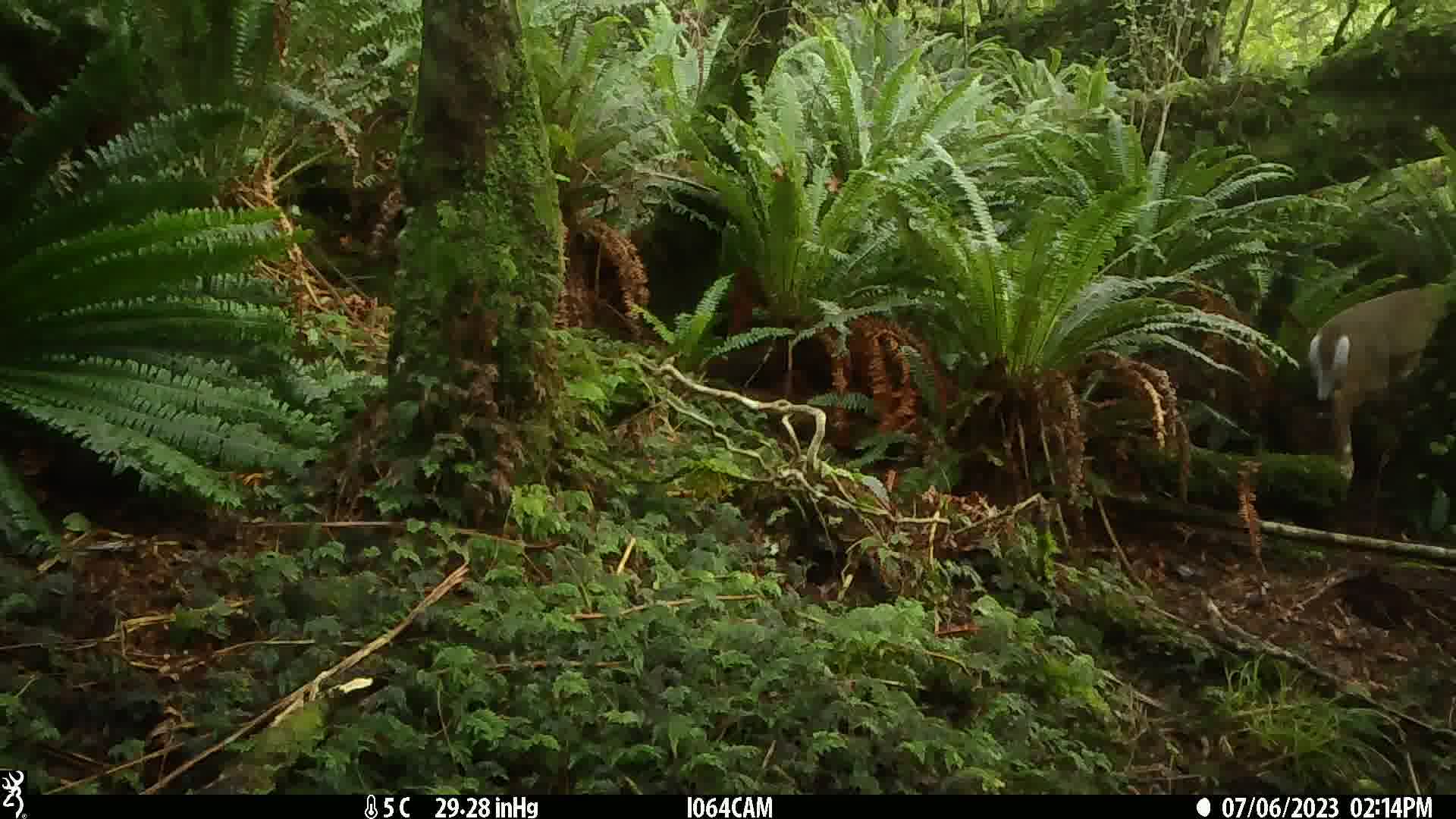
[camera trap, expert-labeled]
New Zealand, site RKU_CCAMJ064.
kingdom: Animalia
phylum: Chordata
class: Mammalia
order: Artiodactyla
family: Cervidae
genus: Odocoileus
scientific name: Odocoileus virginianus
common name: white-tailed deer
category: white tailed deer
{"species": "white tailed deer (white-tailed deer) (Odocoileus virginianus)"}